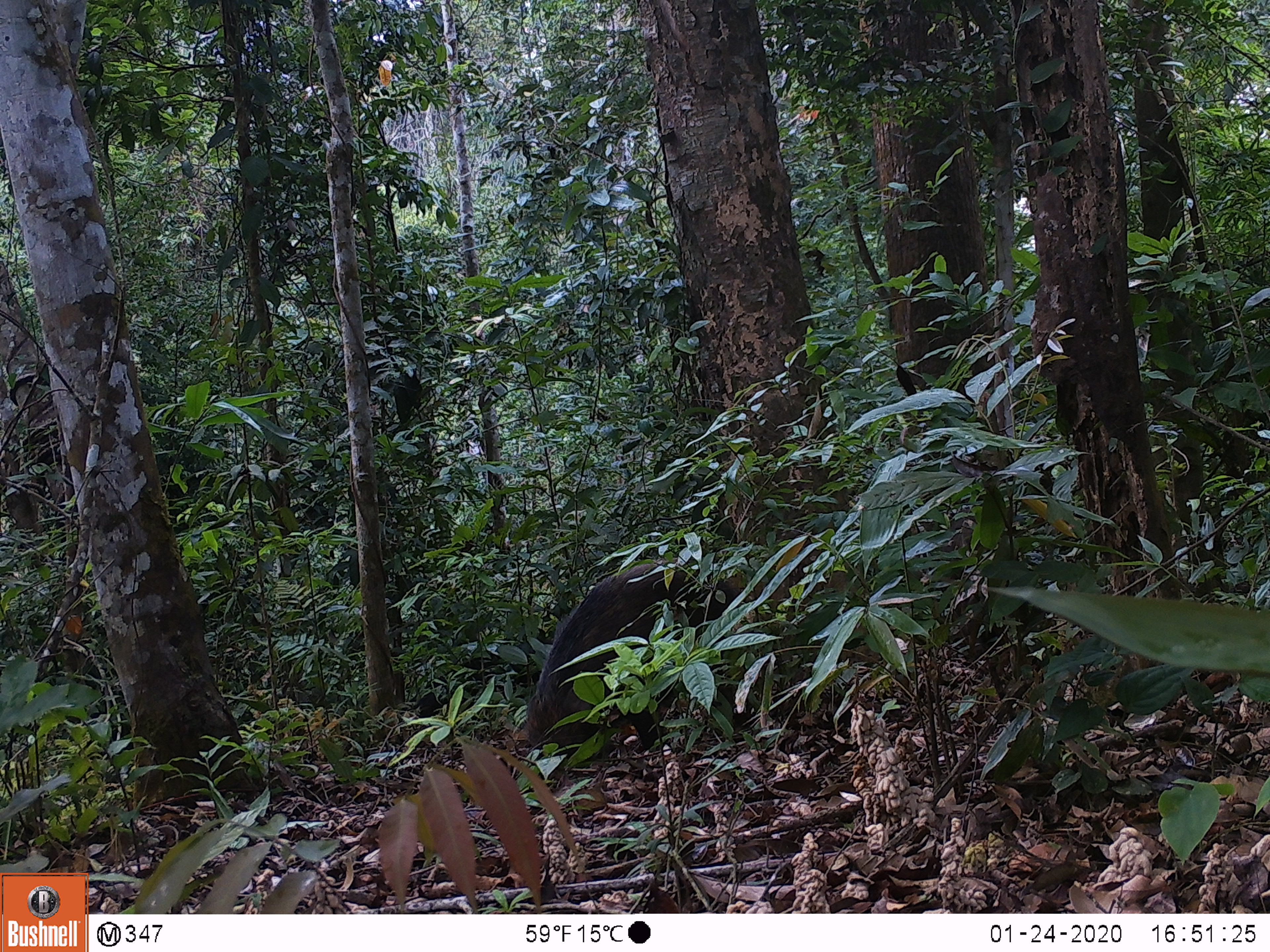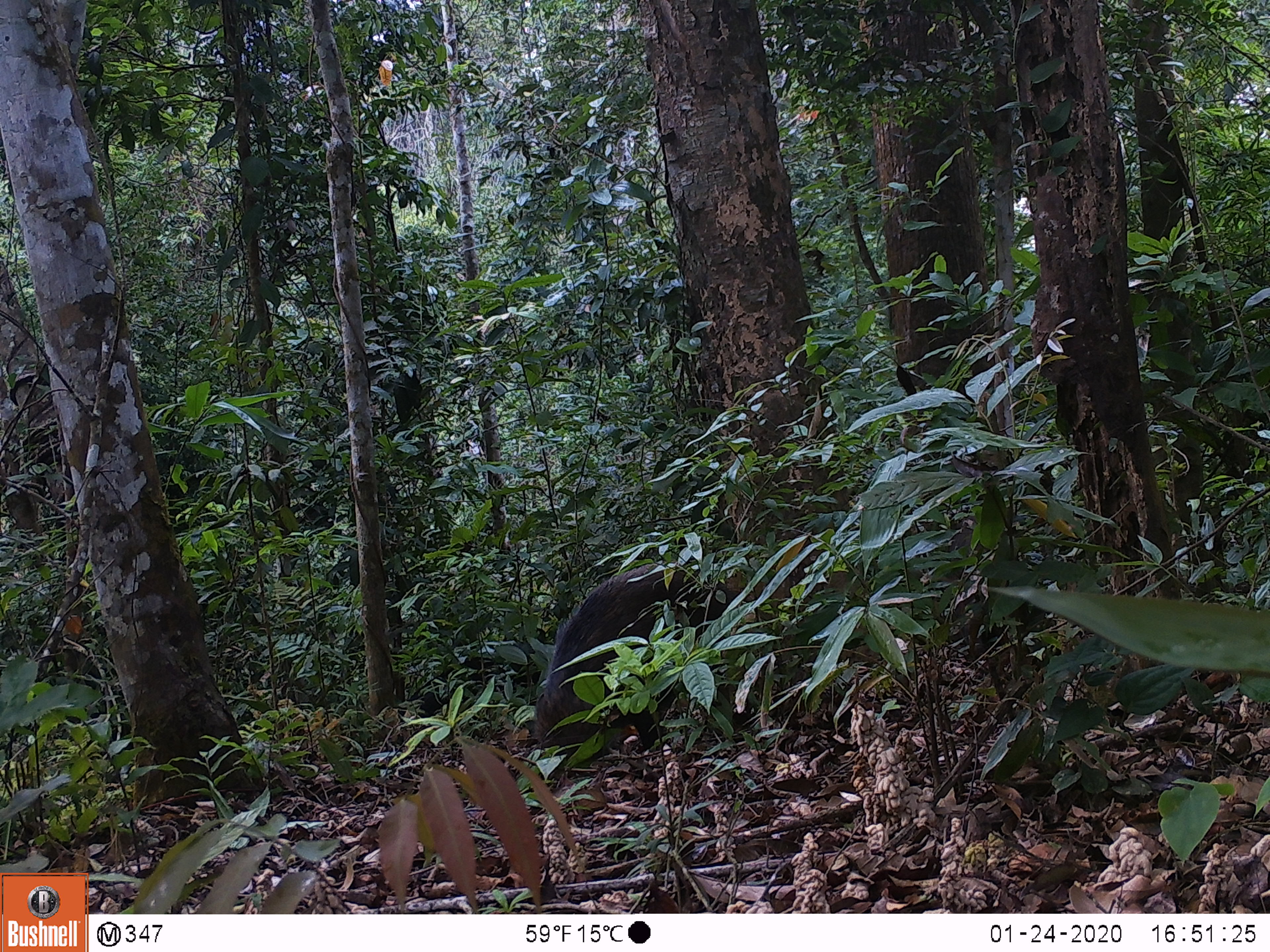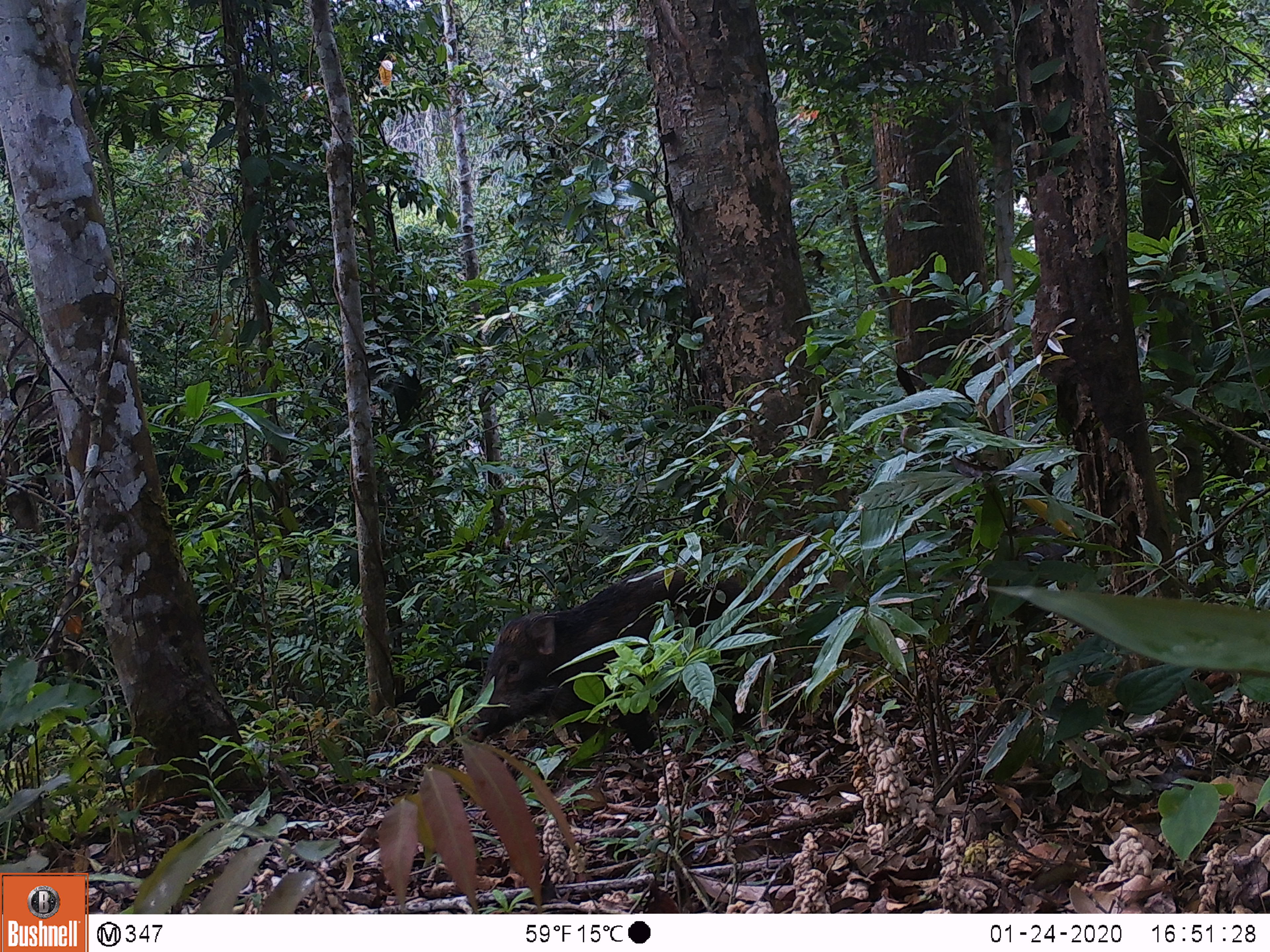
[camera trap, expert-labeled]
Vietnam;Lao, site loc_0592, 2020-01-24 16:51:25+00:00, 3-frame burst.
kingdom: Animalia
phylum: Chordata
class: Mammalia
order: Artiodactyla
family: Suidae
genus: Sus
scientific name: Sus scrofa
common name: eurasian wild pig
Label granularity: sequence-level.